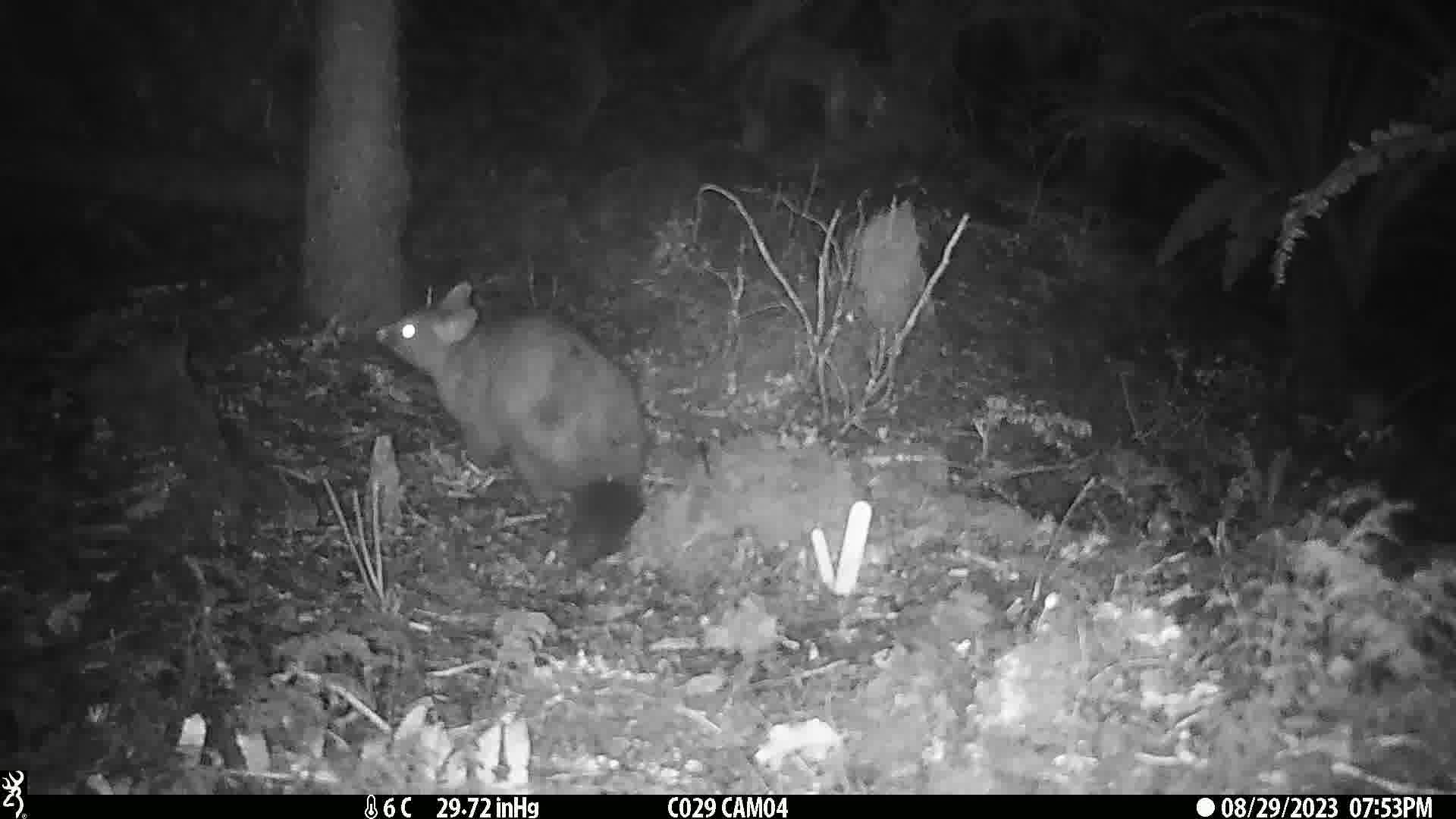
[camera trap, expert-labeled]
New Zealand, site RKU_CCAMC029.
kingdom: Animalia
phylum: Chordata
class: Mammalia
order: Diprotodontia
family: Phalangeridae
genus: Trichosurus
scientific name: Trichosurus vulpecula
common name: common brushtail possum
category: possum